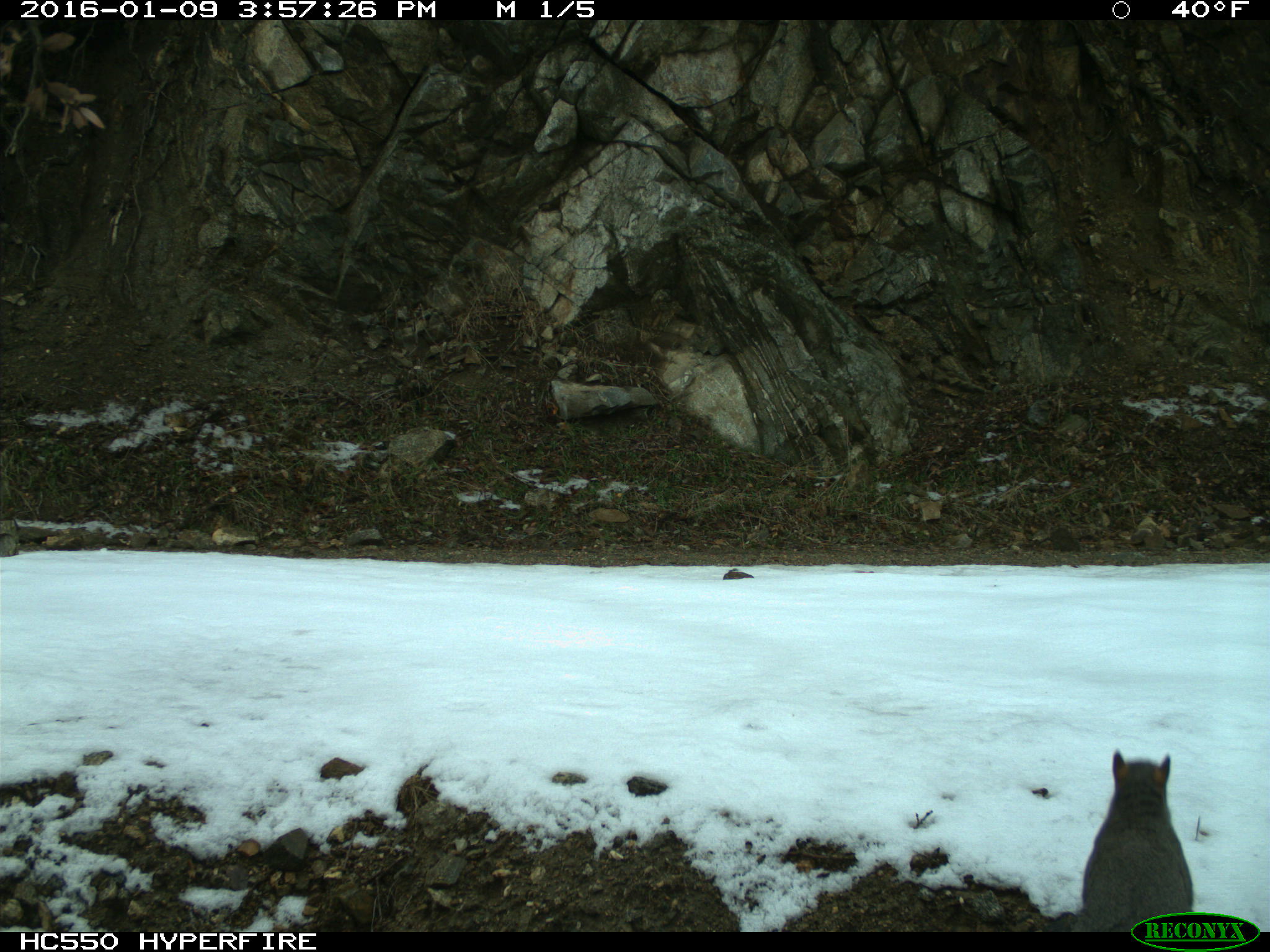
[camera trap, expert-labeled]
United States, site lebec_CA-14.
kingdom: Animalia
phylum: Chordata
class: Mammalia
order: Rodentia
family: Sciuridae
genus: Sciurus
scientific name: Sciurus carolinensis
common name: eastern gray squirrel